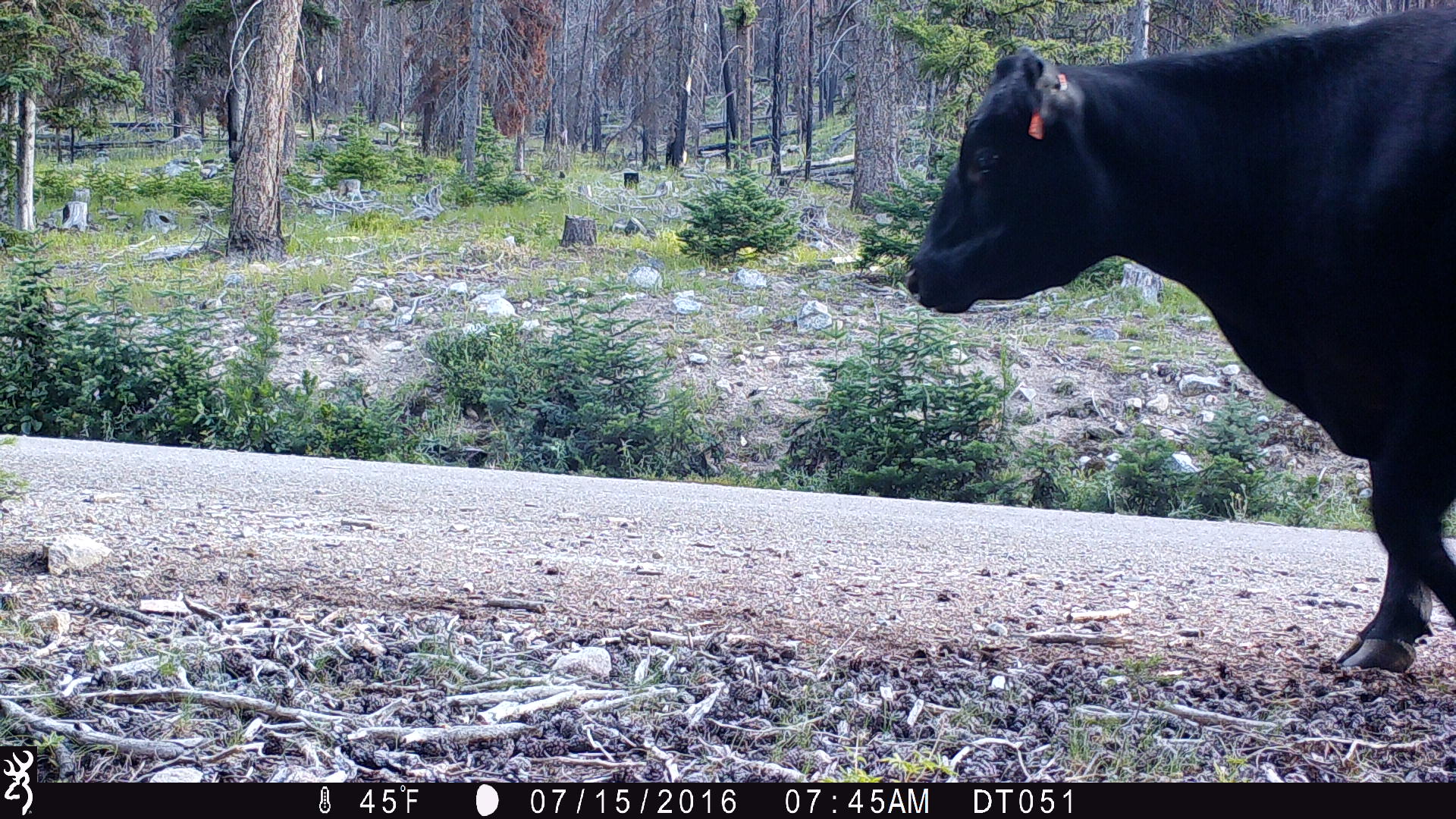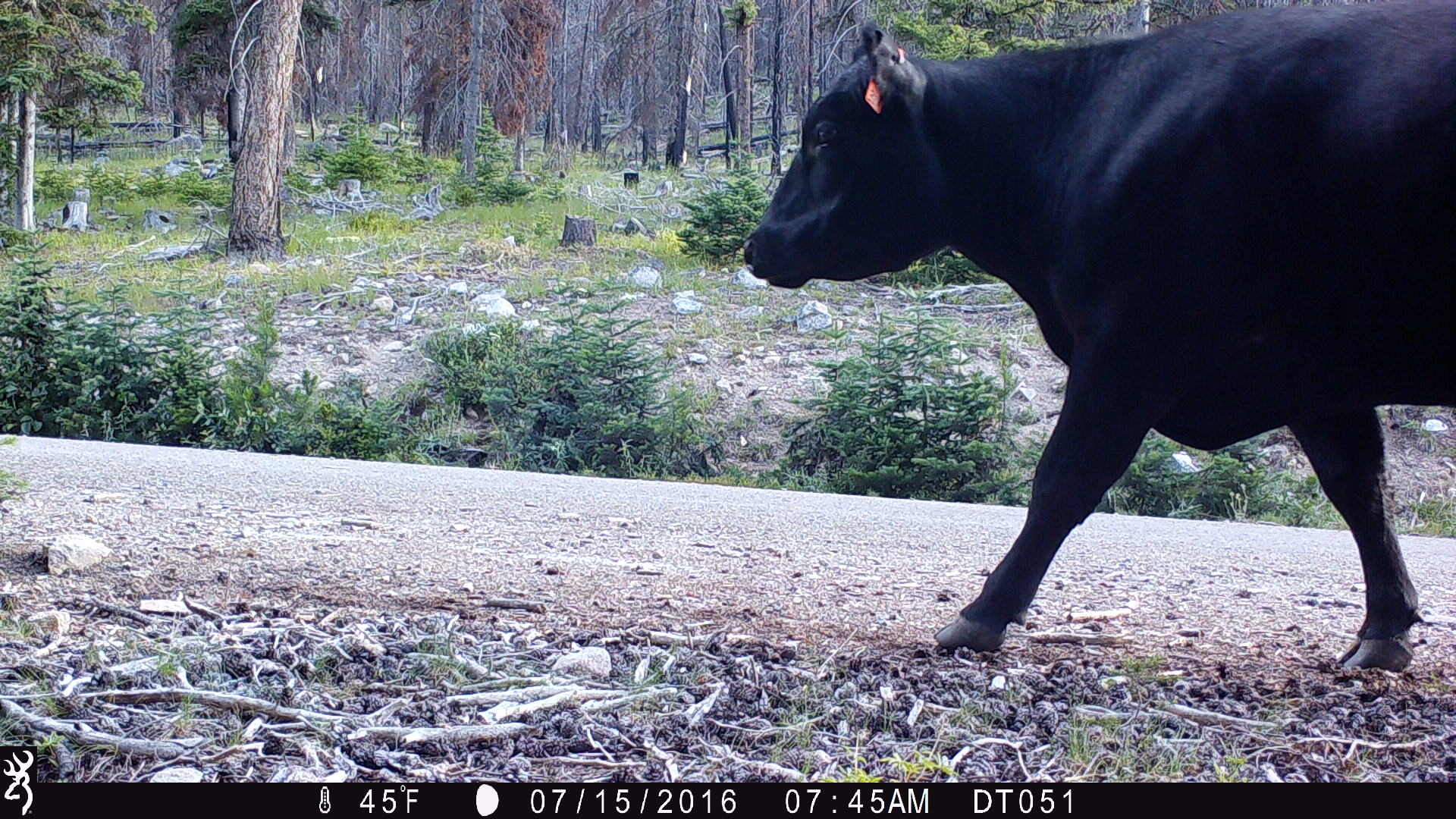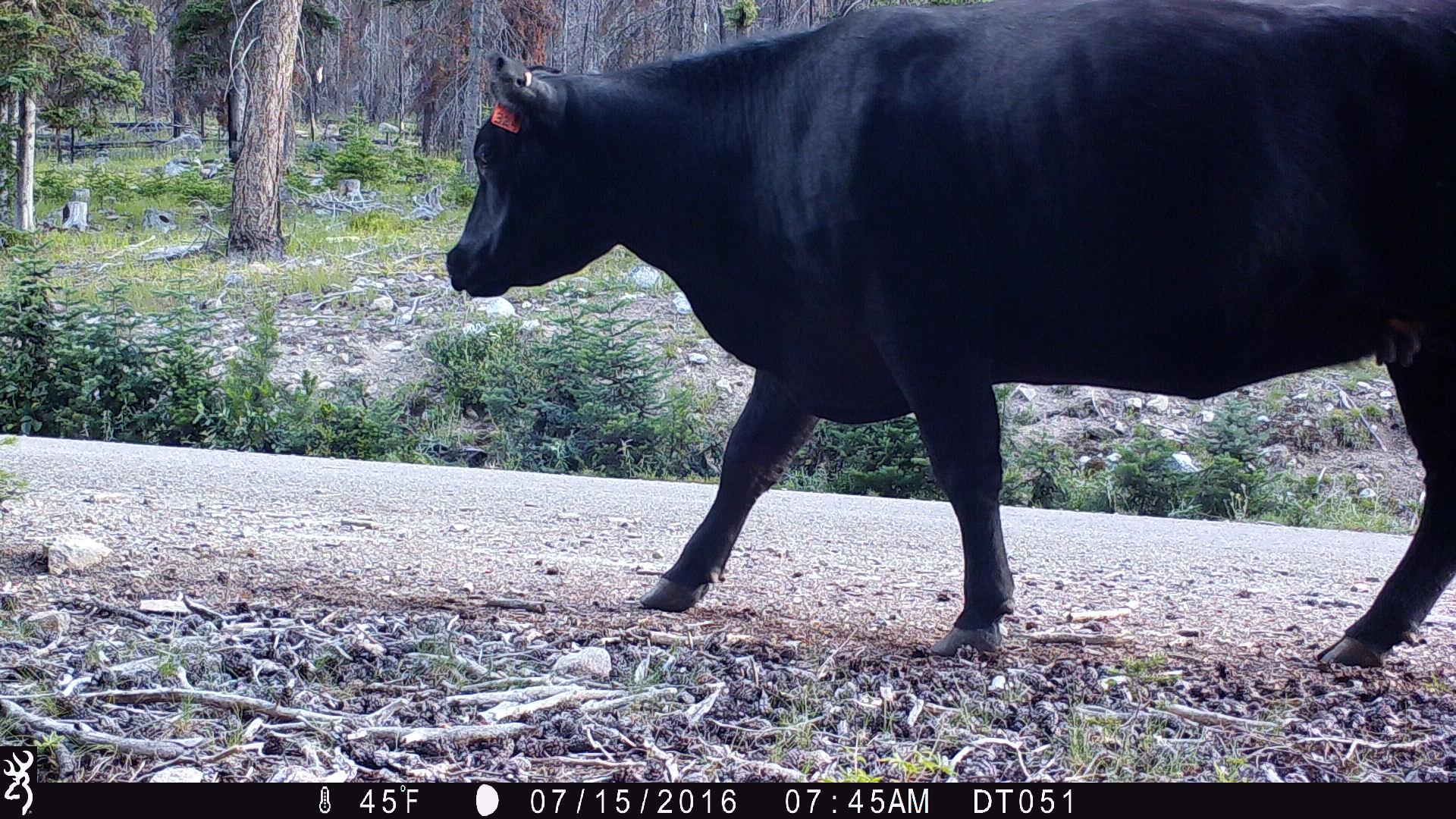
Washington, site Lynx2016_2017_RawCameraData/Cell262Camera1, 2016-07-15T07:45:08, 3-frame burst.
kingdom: Animalia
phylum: Chordata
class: Mammalia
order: Artiodactyla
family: Bovidae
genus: Bos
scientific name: Bos taurus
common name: domestic cattle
Domestic cattle (Bos taurus). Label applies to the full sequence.